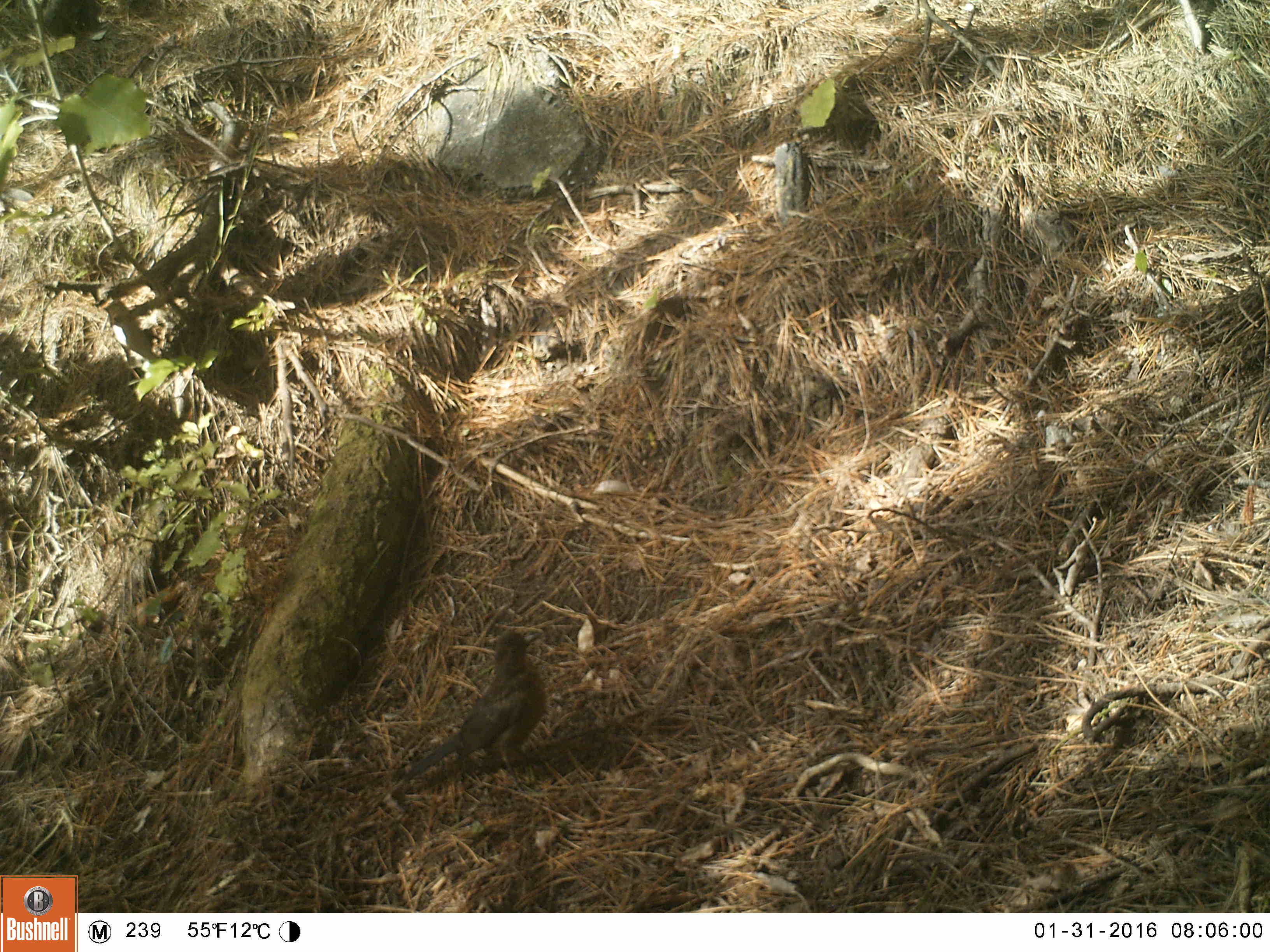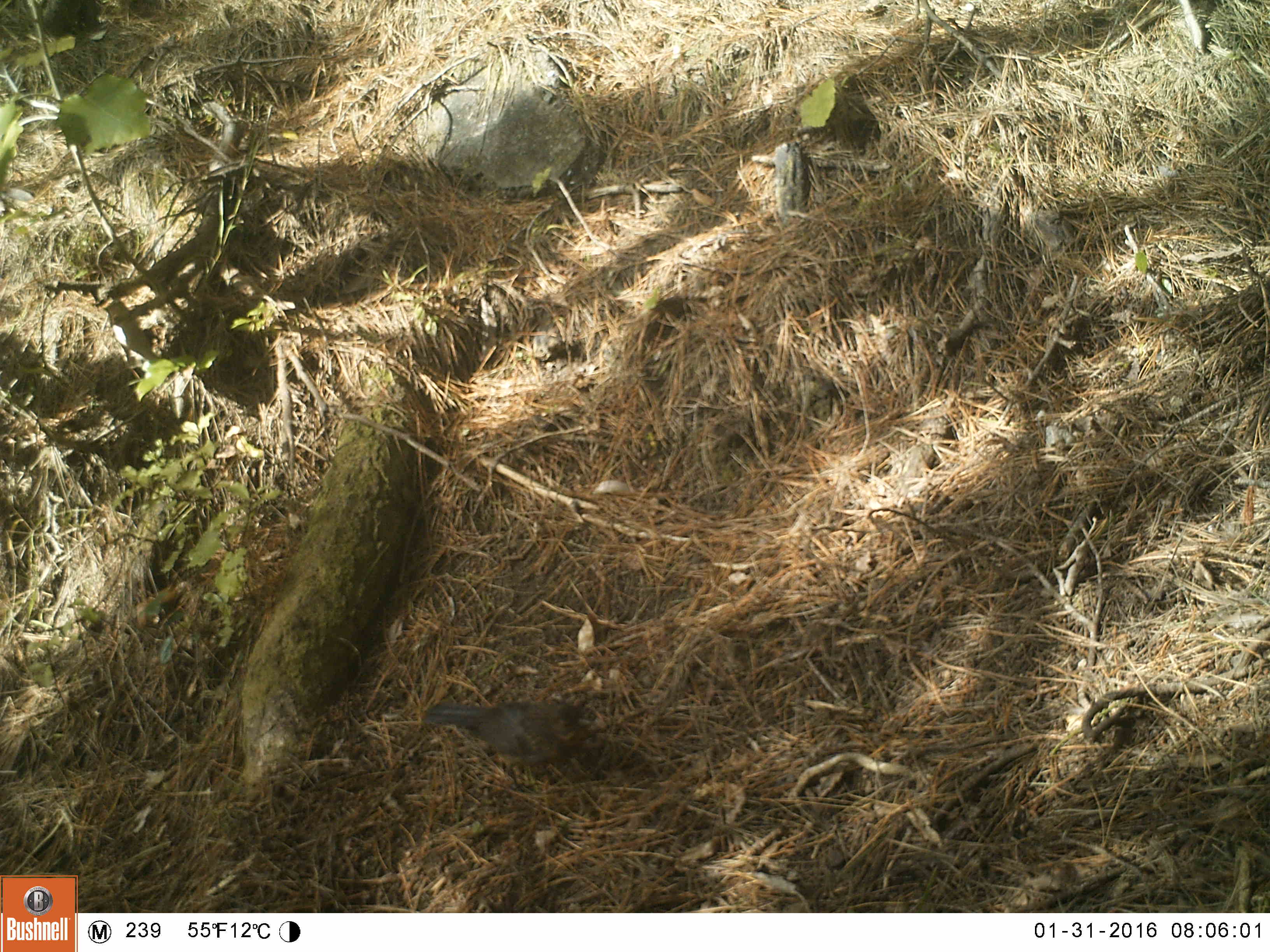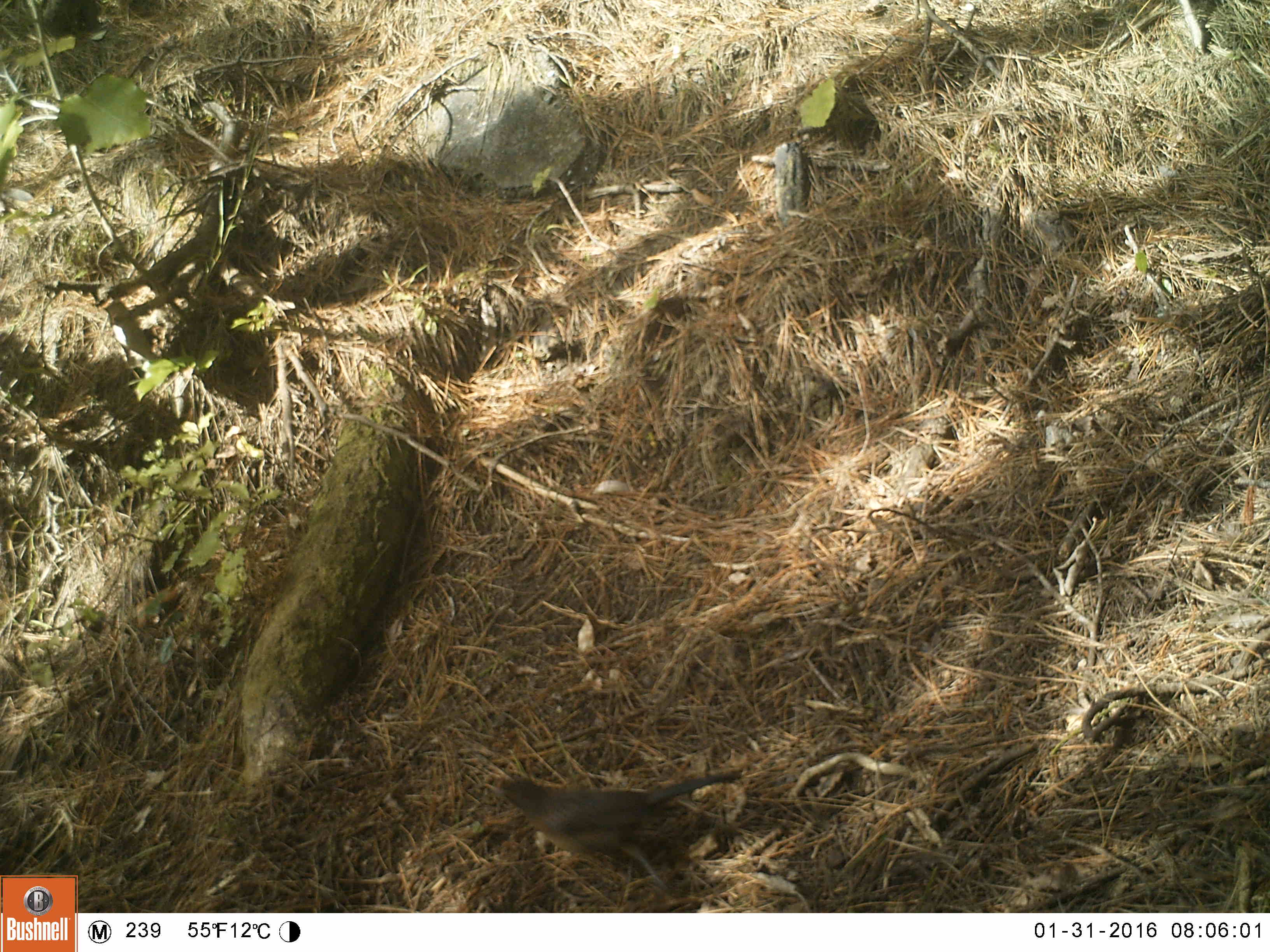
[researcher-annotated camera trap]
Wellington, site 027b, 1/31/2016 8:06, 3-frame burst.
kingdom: Animalia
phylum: Chordata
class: Aves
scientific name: Aves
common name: bird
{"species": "bird (Aves)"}